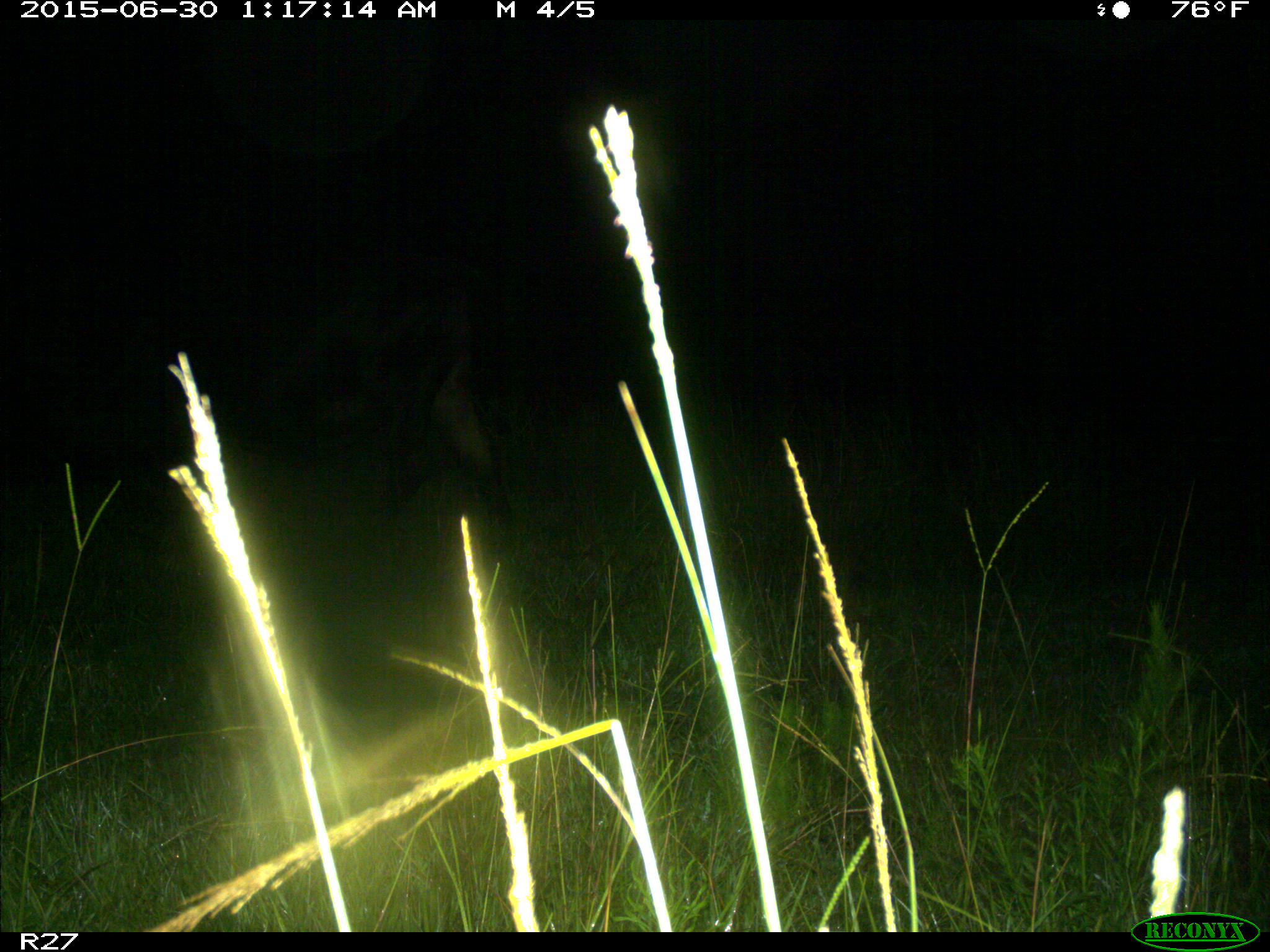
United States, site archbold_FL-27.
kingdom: Animalia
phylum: Chordata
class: Mammalia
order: Artiodactyla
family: Bovidae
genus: Bos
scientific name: Bos taurus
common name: domestic cow